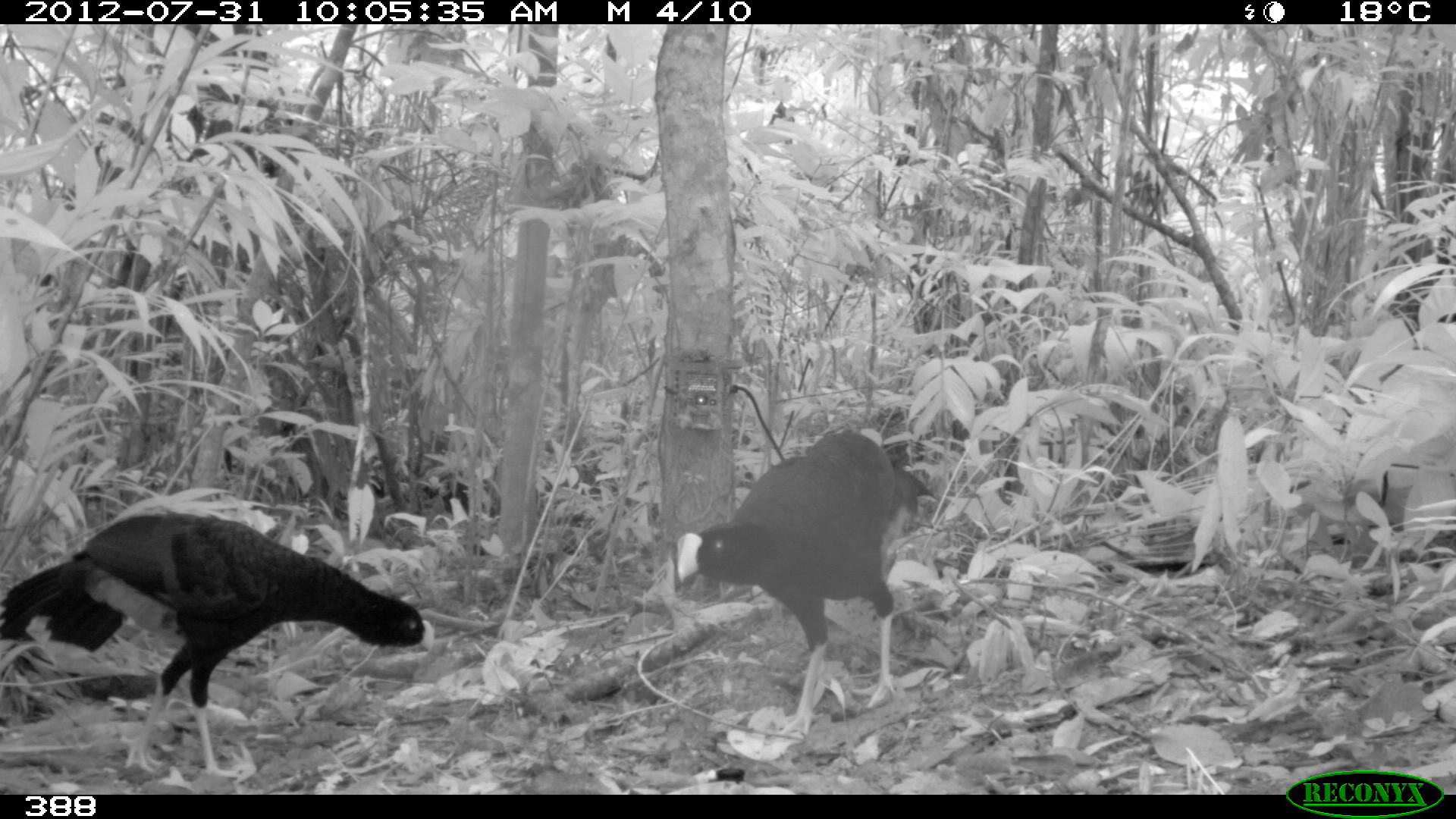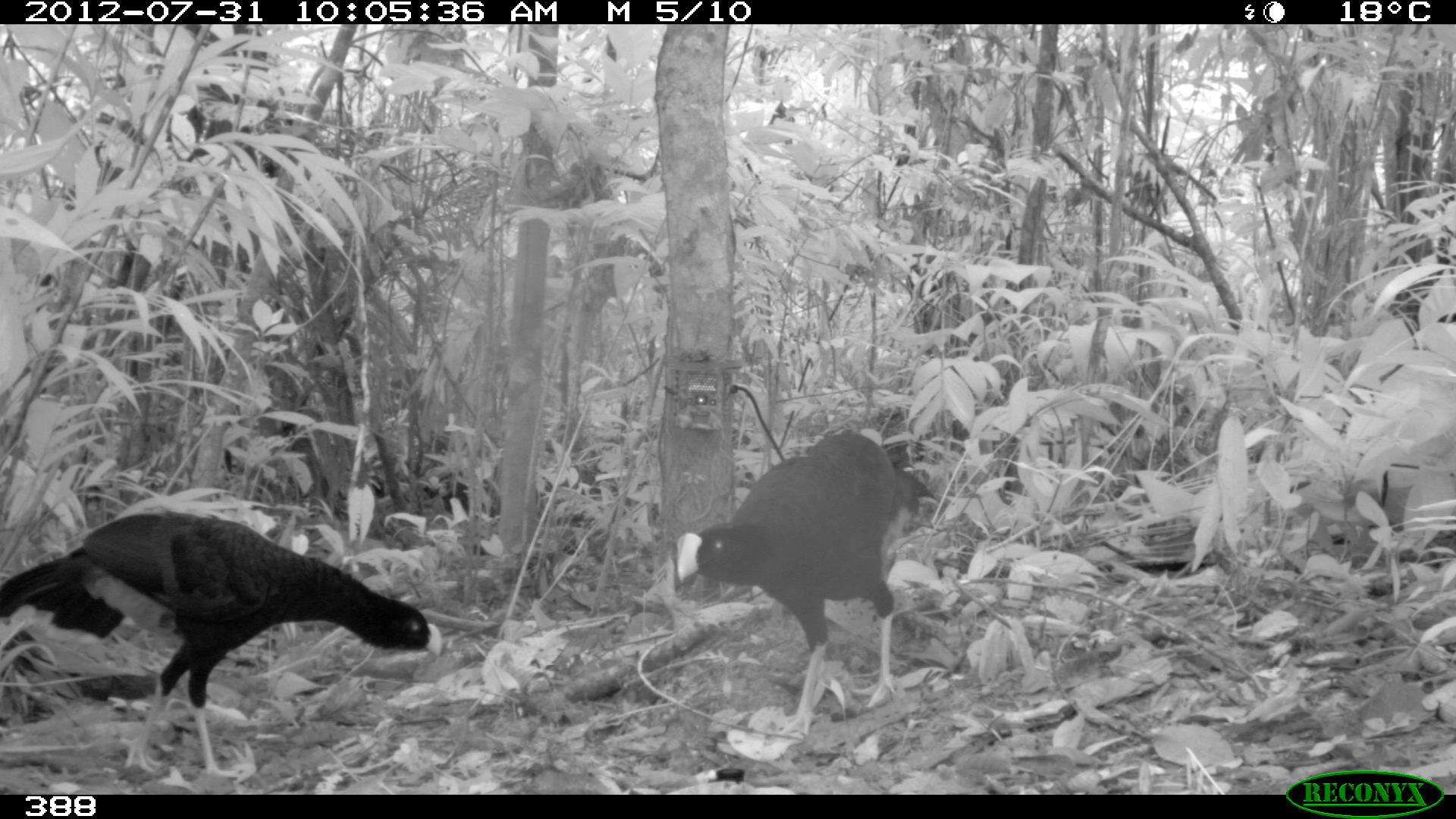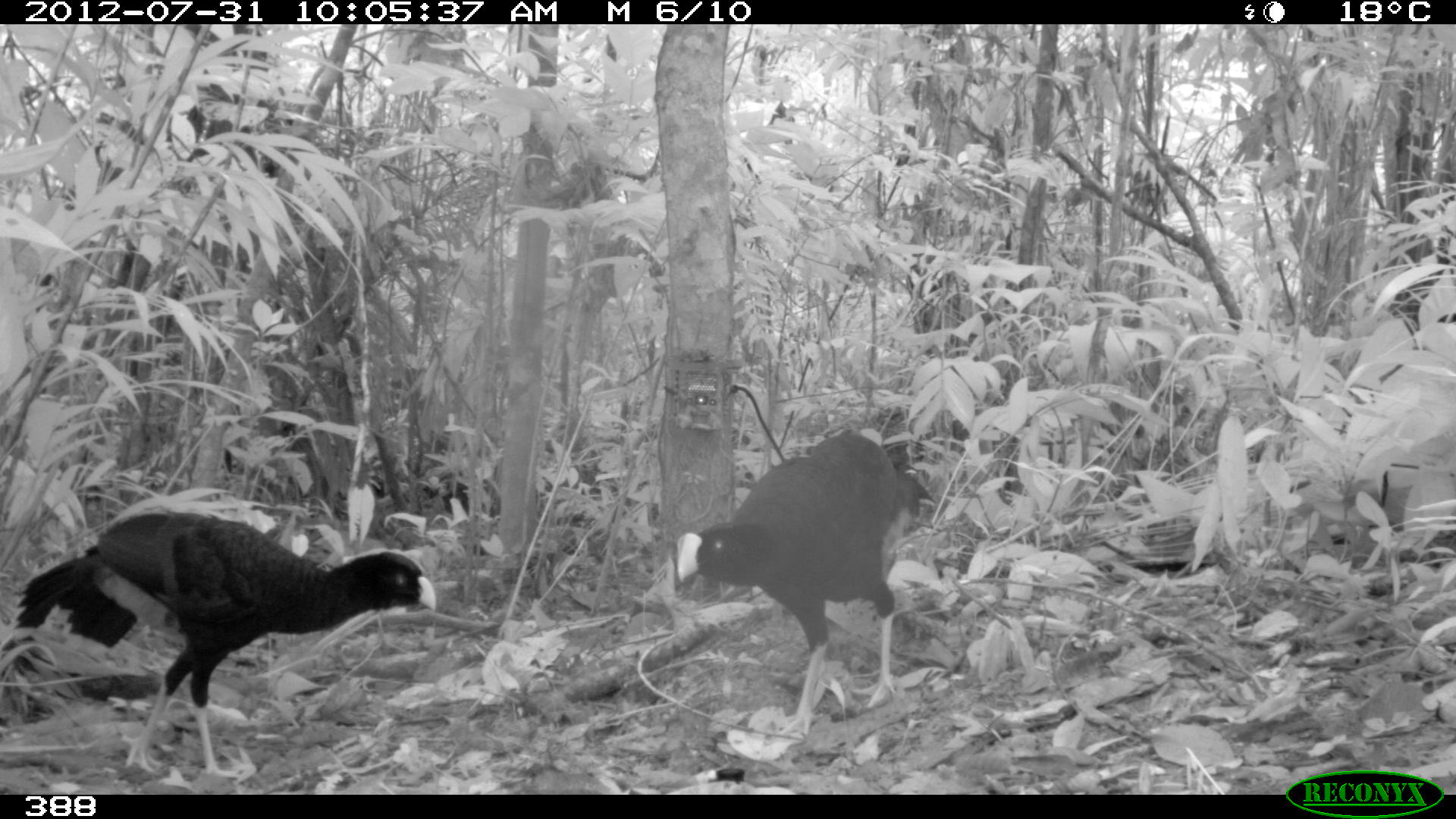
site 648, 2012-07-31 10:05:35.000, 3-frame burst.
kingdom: Animalia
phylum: Chordata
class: Aves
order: Galliformes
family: Cracidae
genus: Mitu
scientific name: Mitu tuberosum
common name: razor-billed curassow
Mitu tuberosum (razor-billed curassow).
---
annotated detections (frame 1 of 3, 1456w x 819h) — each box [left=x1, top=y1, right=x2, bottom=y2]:
mitu tuberosum: [left=0, top=509, right=433, bottom=778]; [left=670, top=427, right=932, bottom=733]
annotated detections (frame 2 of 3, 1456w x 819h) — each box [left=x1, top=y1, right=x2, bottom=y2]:
mitu tuberosum: [left=0, top=507, right=444, bottom=786]; [left=673, top=426, right=938, bottom=738]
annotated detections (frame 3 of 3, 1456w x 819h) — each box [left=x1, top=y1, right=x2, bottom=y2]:
mitu tuberosum: [left=11, top=512, right=437, bottom=781]; [left=670, top=427, right=931, bottom=740]